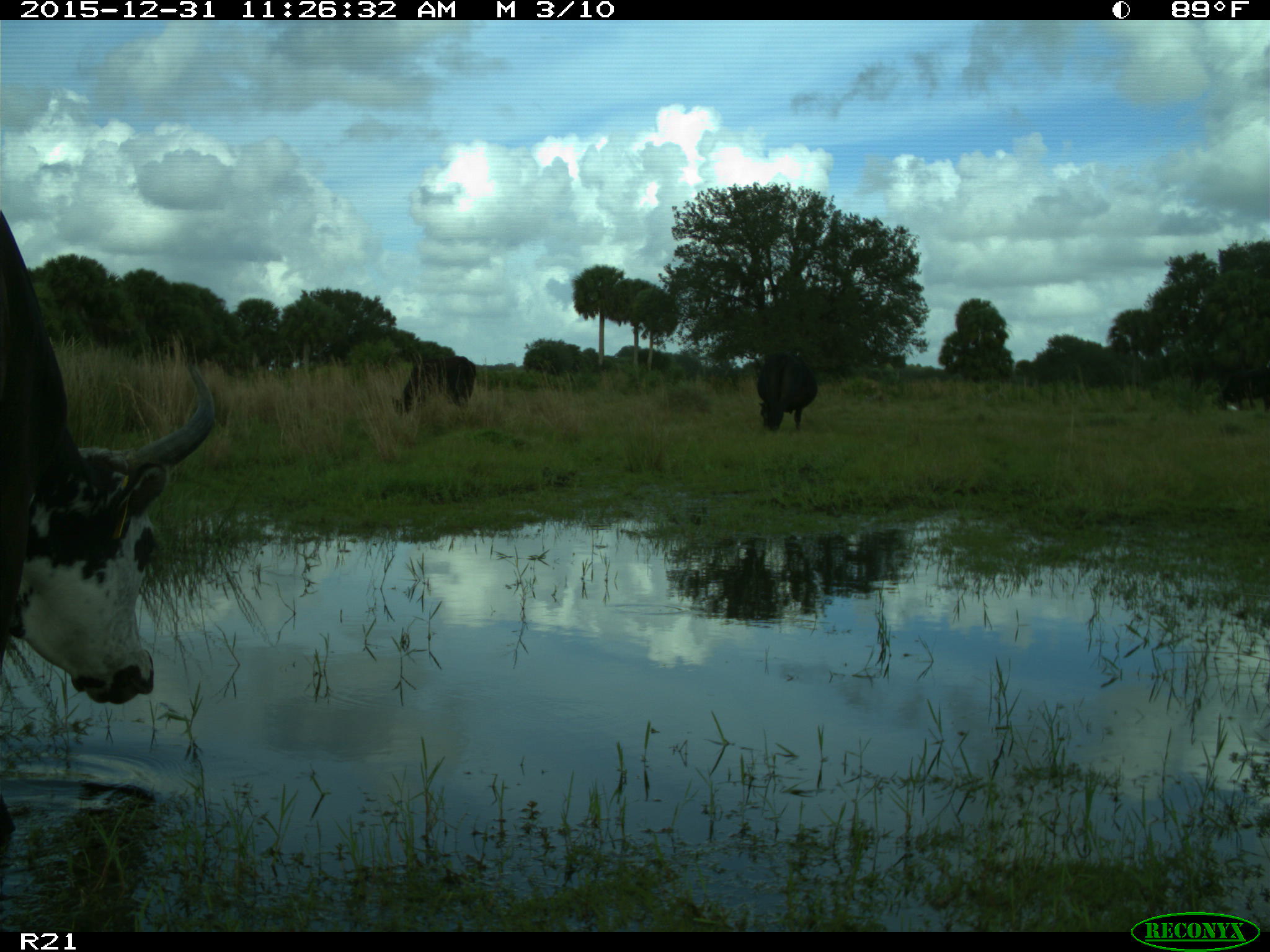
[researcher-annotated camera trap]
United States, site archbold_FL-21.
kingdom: Animalia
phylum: Chordata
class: Mammalia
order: Artiodactyla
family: Bovidae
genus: Bos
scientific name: Bos taurus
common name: domestic cow